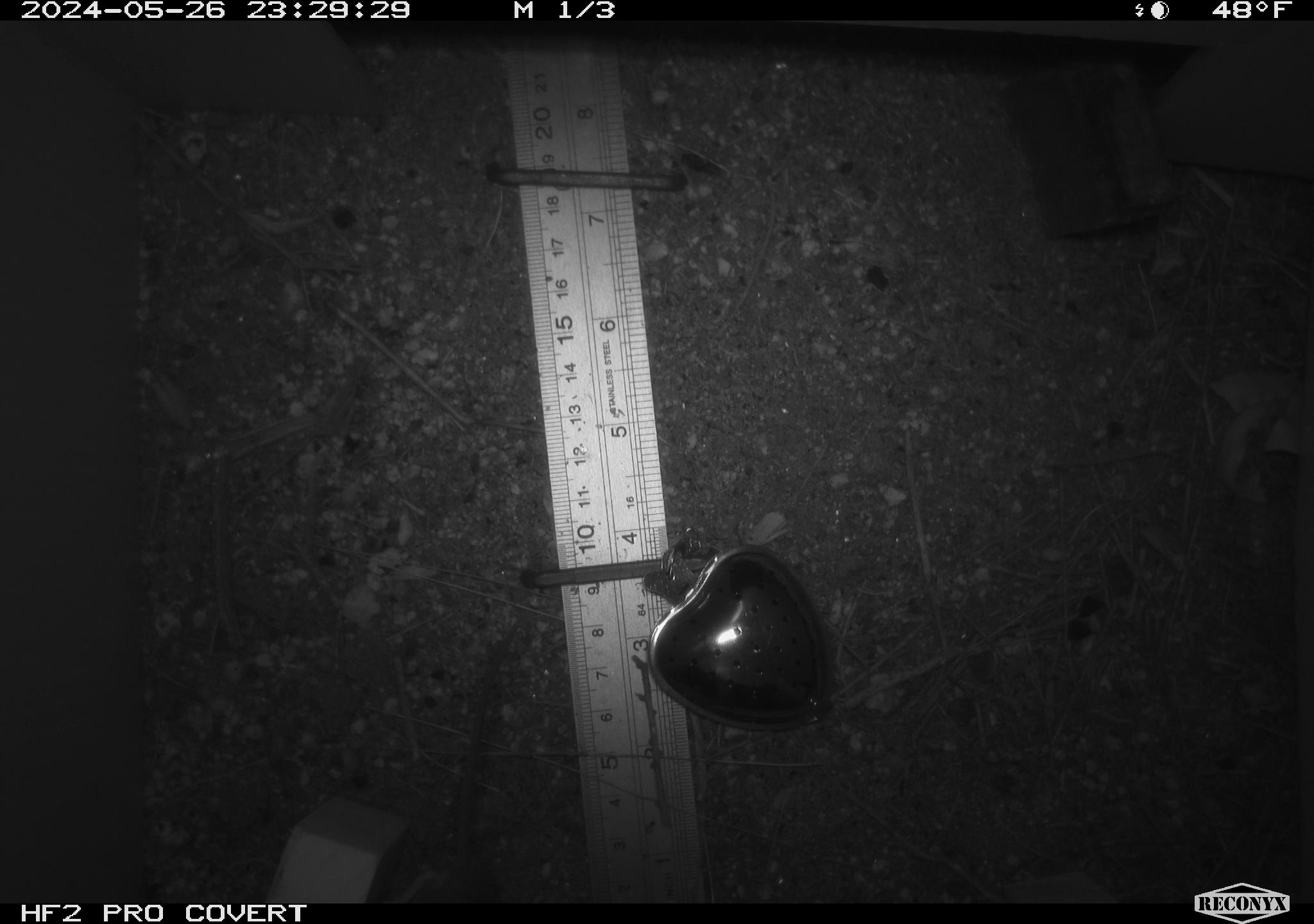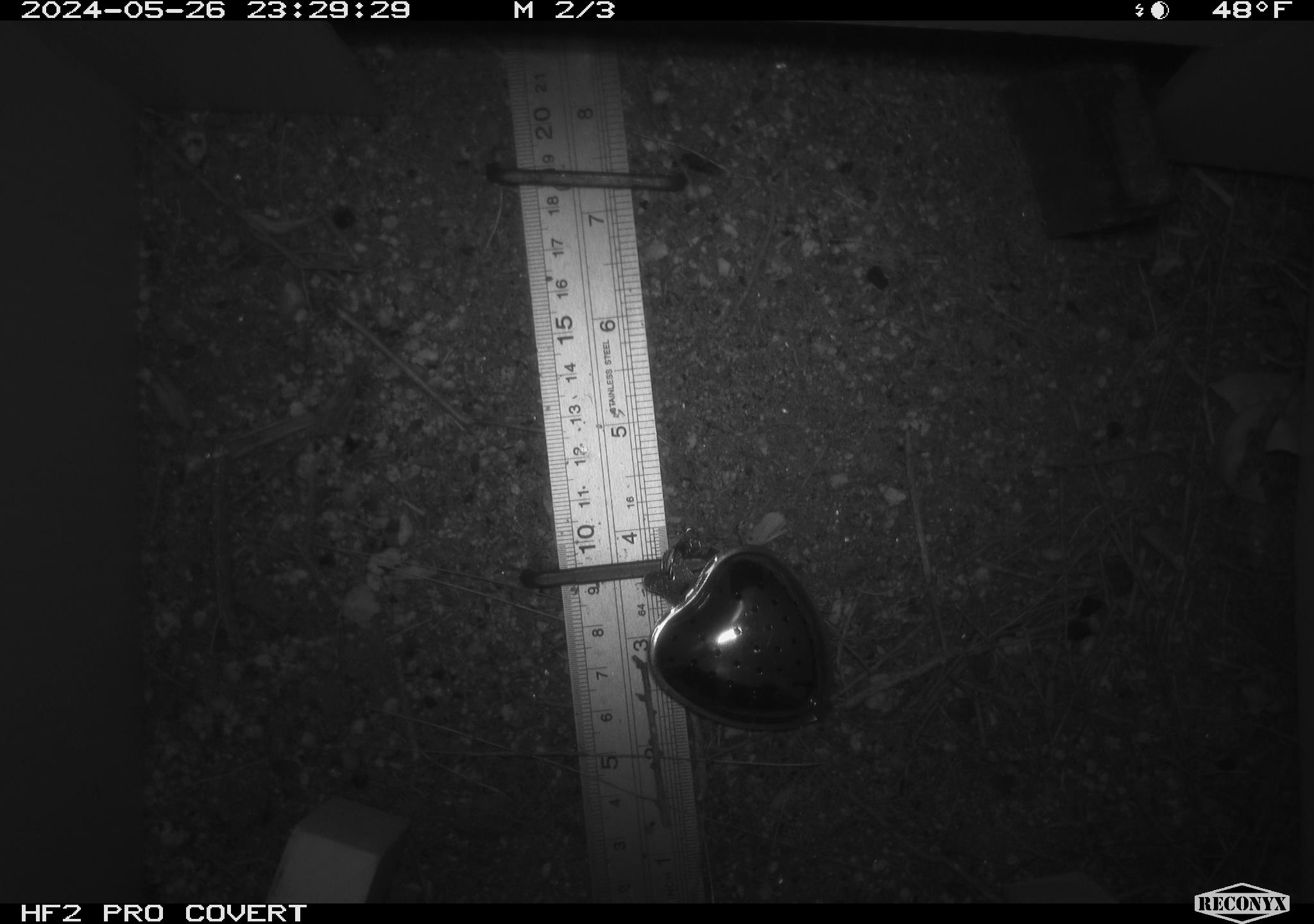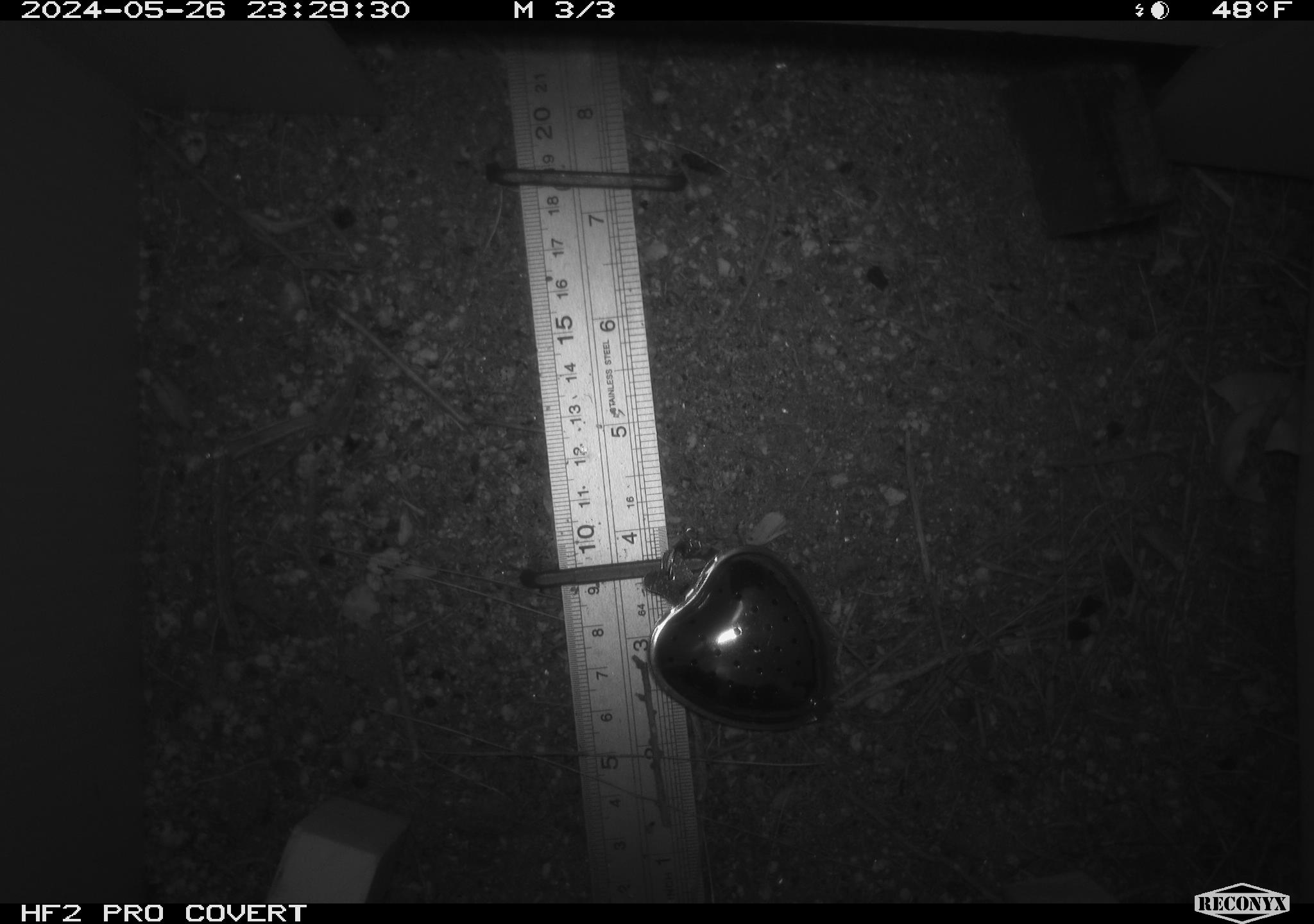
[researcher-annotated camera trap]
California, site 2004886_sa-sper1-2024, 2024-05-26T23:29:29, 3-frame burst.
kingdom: Animalia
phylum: Chordata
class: Mammalia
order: Rodentia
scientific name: Rodentia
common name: mouse species